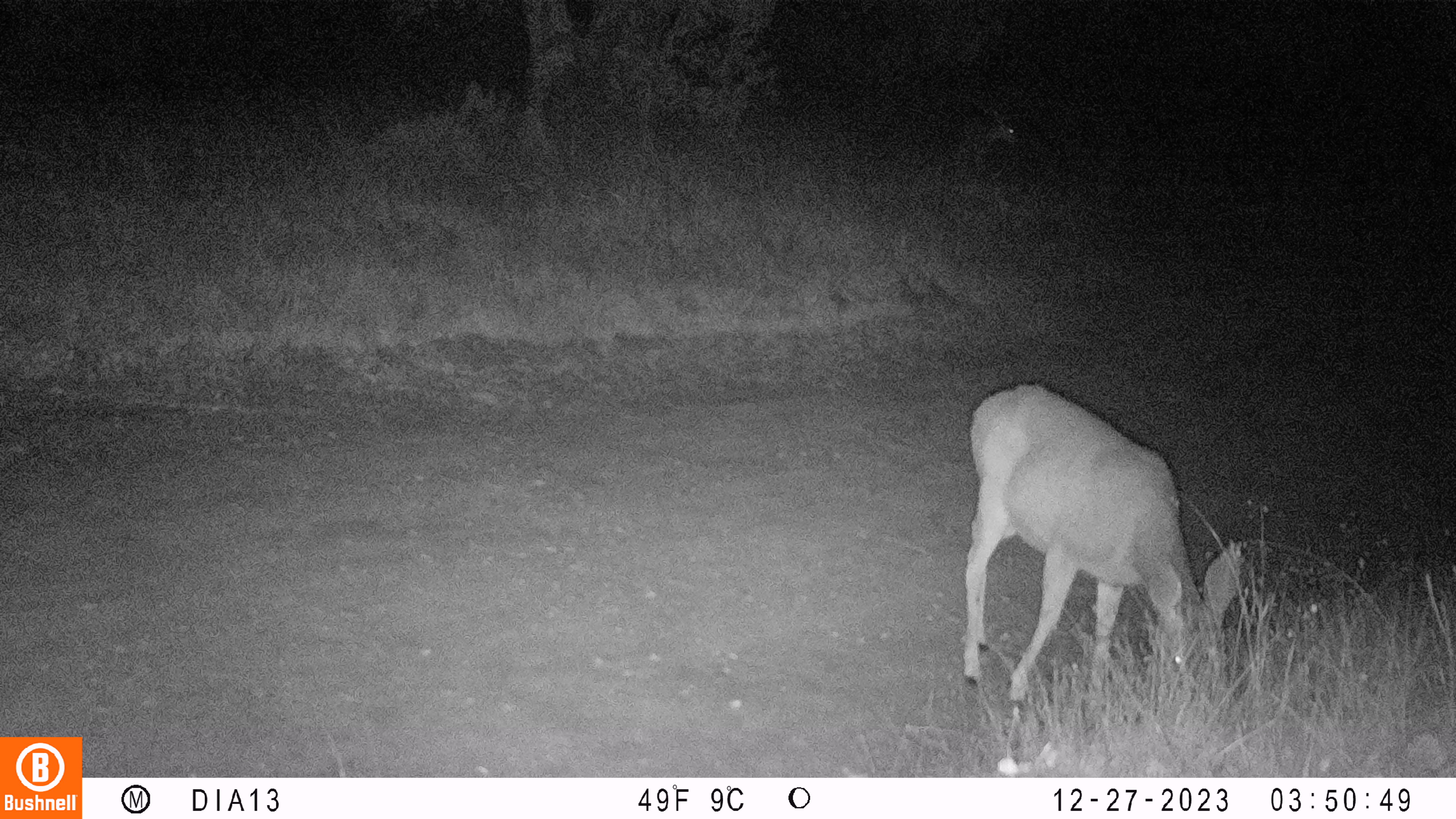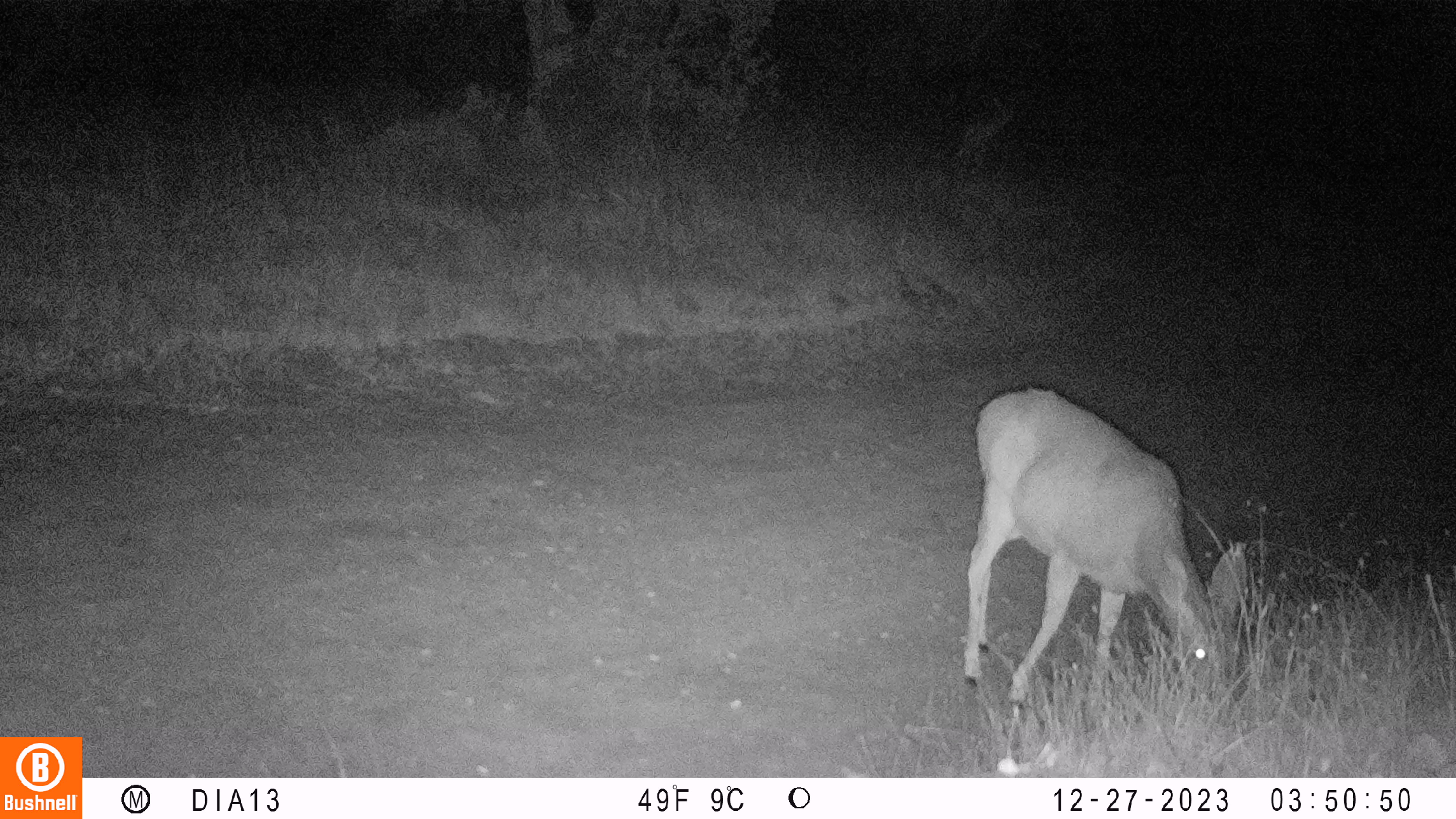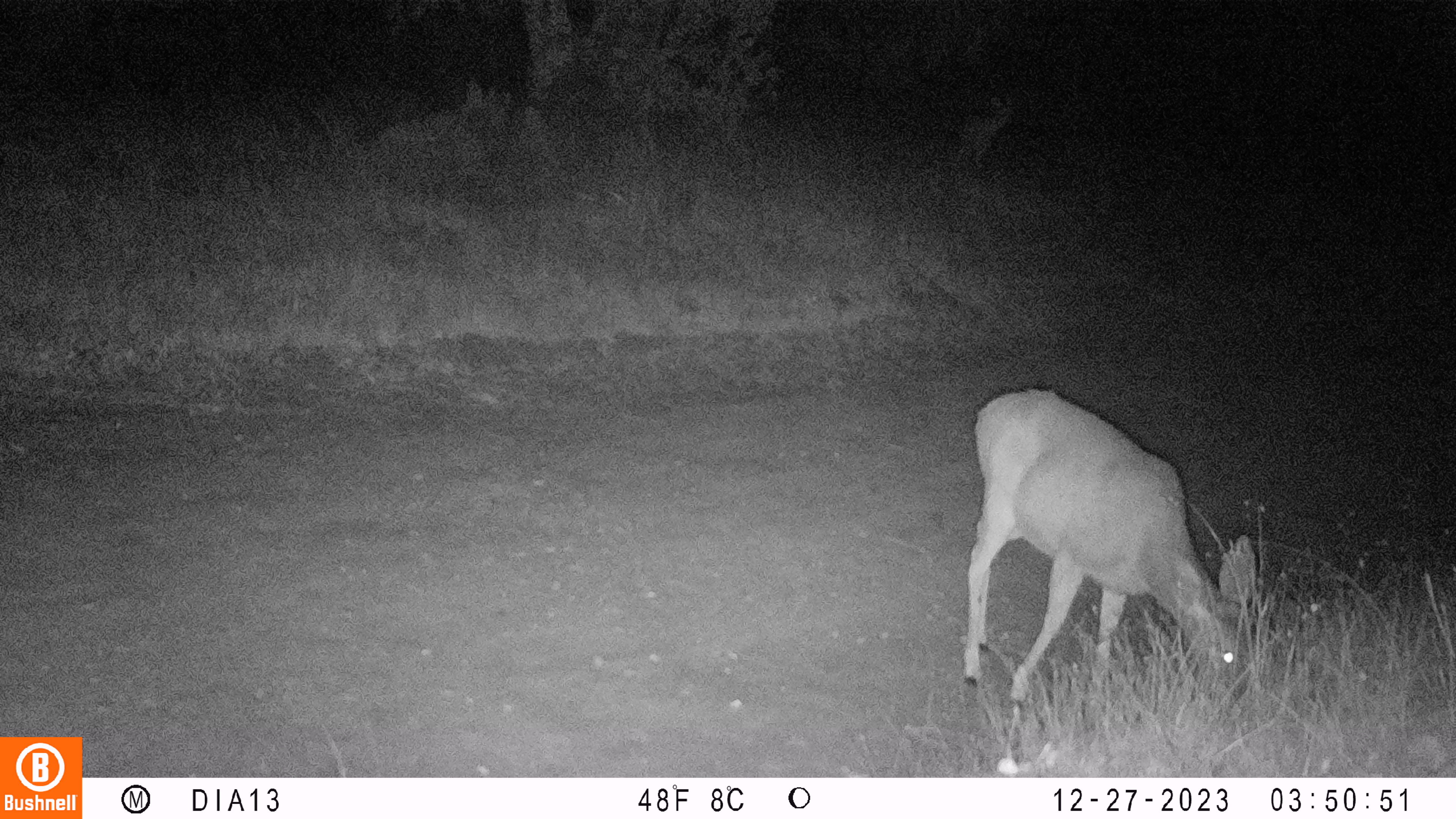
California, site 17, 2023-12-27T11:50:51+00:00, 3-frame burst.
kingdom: Animalia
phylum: Chordata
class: Mammalia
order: Artiodactyla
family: Cervidae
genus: Odocoileus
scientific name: Odocoileus hemionus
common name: mule deer